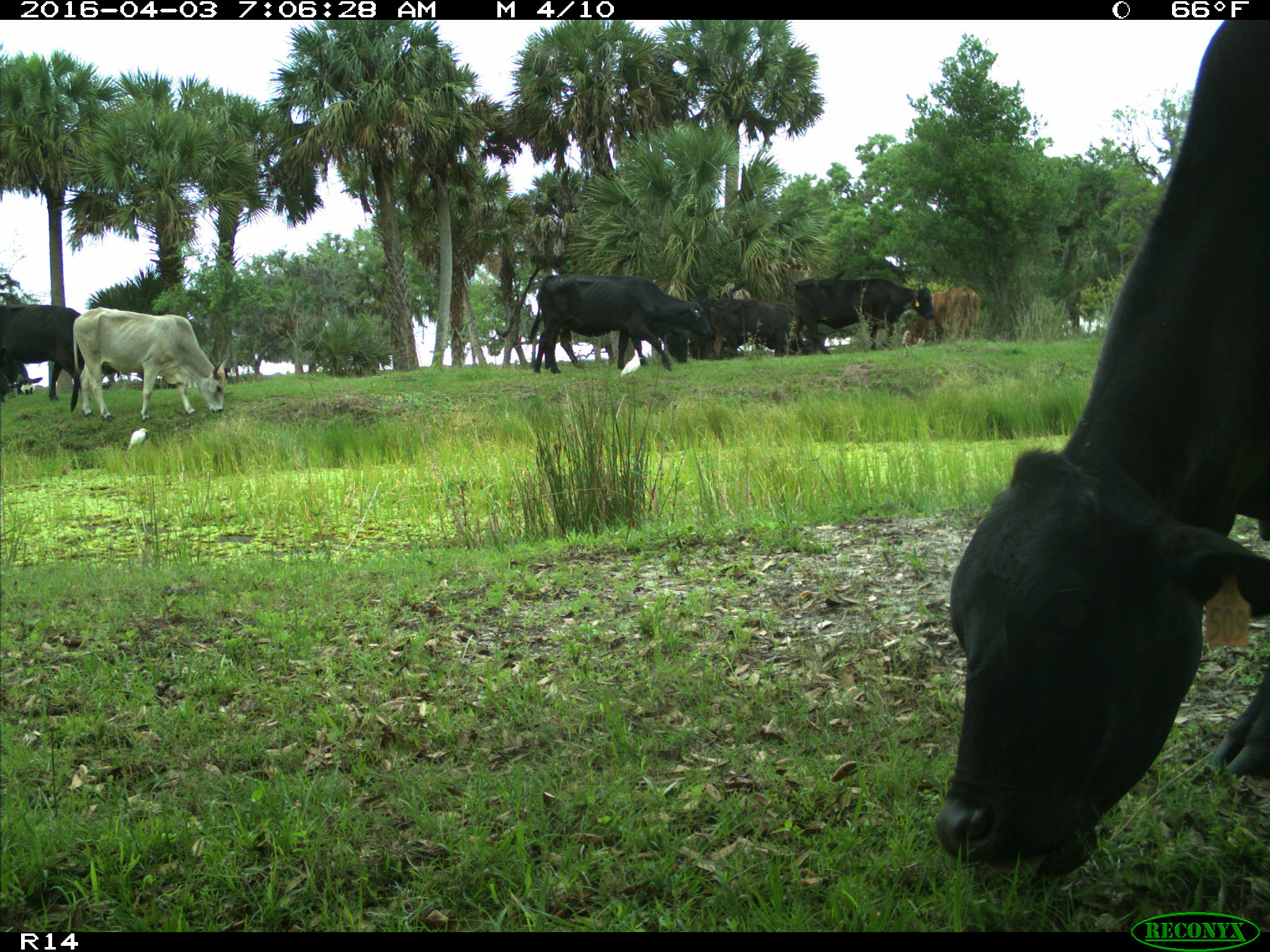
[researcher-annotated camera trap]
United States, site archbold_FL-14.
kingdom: Animalia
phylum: Chordata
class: Mammalia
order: Artiodactyla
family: Bovidae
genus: Bos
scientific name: Bos taurus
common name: domestic cow